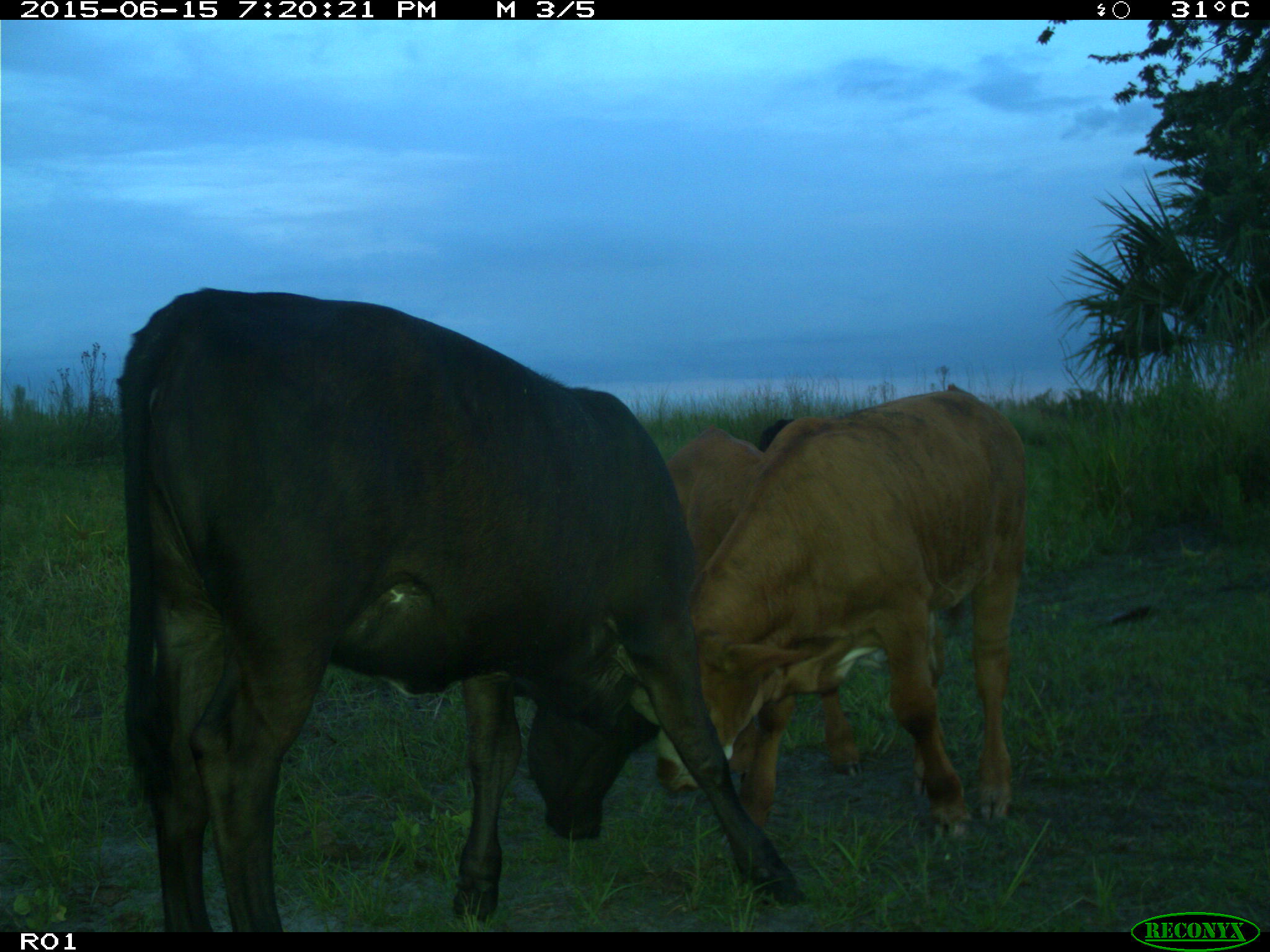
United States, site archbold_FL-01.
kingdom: Animalia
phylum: Chordata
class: Mammalia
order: Artiodactyla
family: Bovidae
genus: Bos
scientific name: Bos taurus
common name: domestic cow